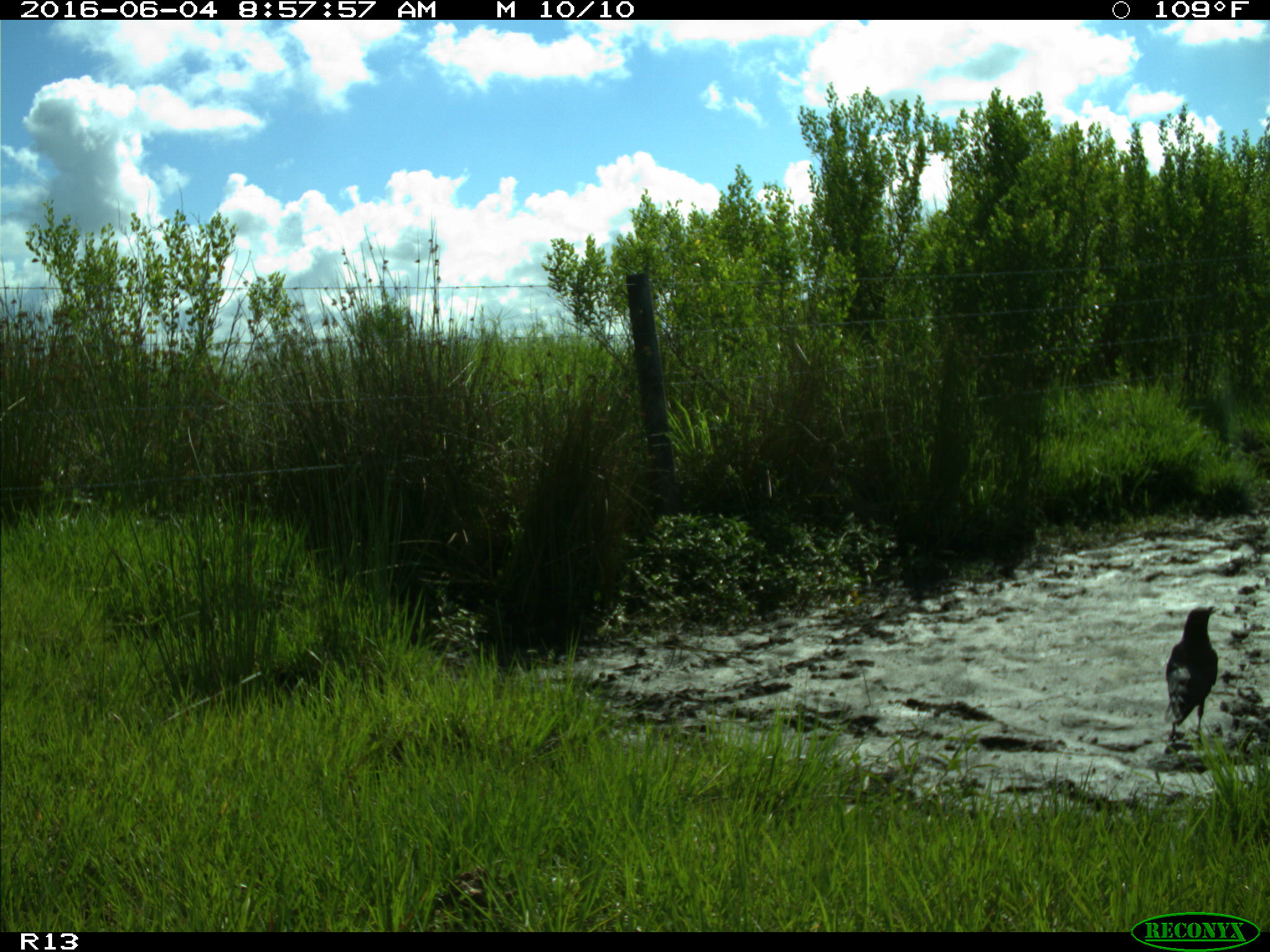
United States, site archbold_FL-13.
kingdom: Animalia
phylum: Chordata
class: Aves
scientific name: Aves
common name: birds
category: unidentified bird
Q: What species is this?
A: Unidentified bird (birds) (Aves).